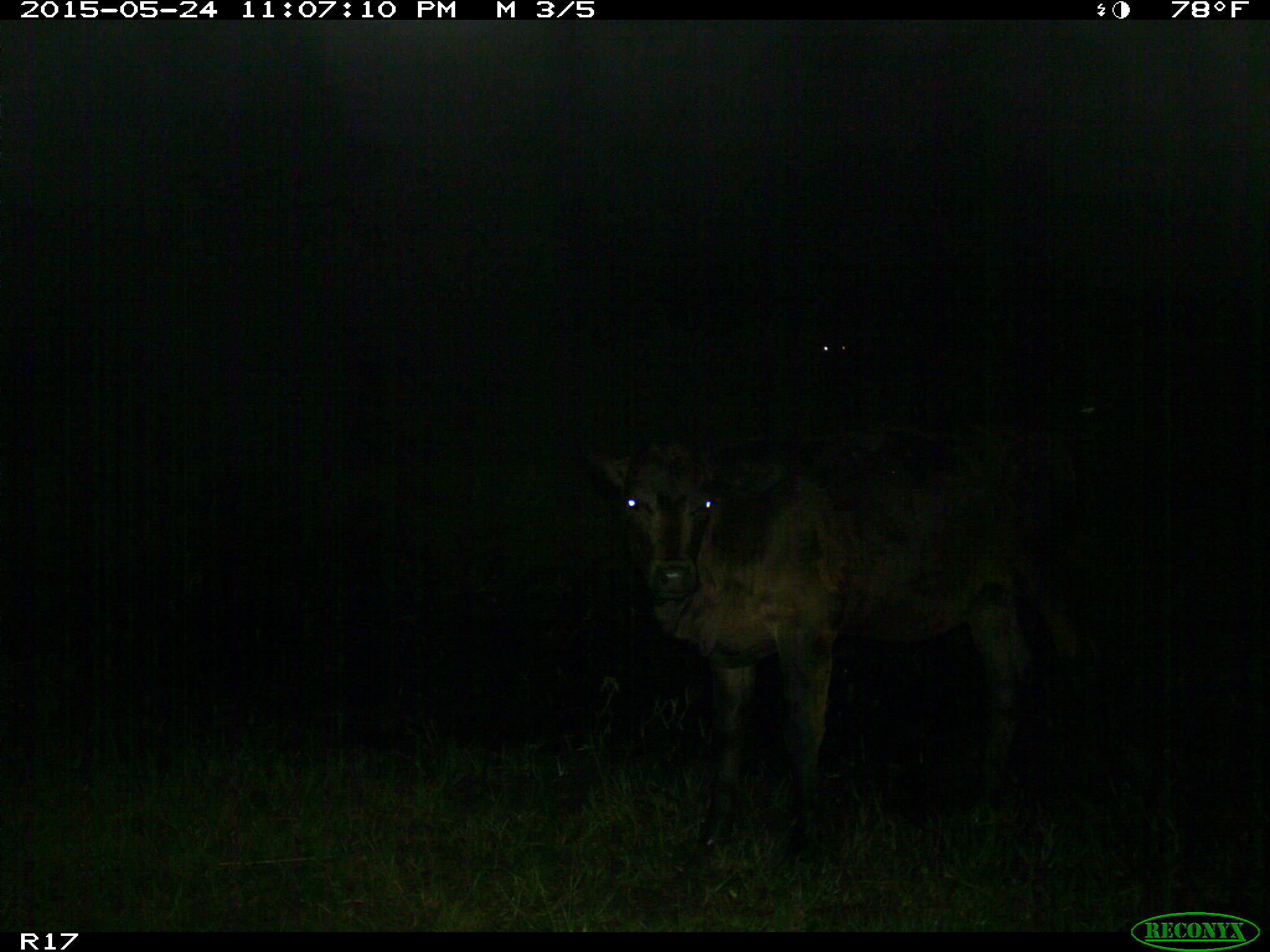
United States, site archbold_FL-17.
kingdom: Animalia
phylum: Chordata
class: Mammalia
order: Artiodactyla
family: Bovidae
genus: Bos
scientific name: Bos taurus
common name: domestic cow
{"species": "Bos taurus (domestic cow)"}